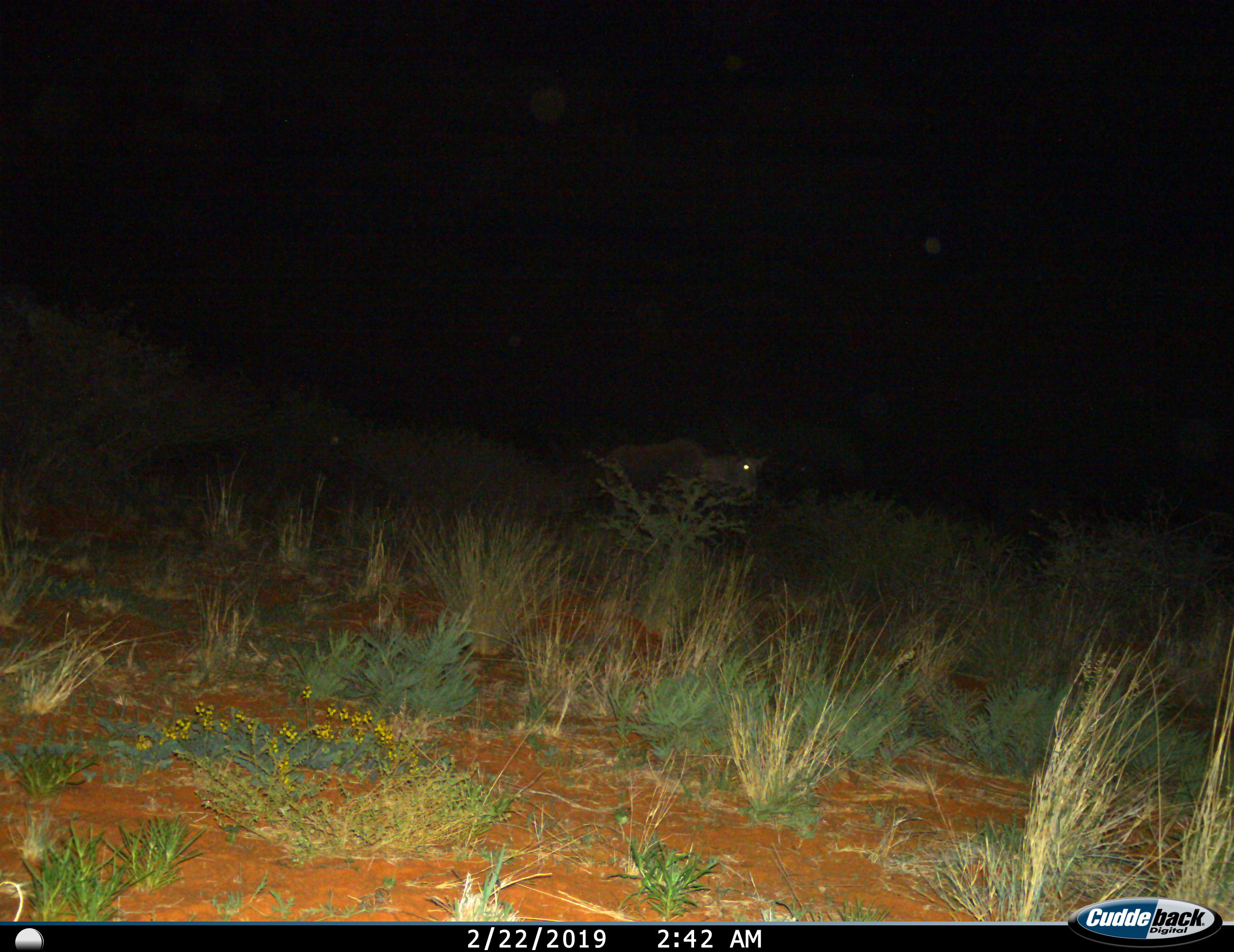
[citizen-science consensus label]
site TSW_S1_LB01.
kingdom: Animalia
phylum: Chordata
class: Mammalia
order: Artiodactyla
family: Bovidae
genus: Tragelaphus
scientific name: Tragelaphus oryx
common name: eland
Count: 1.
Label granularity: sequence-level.